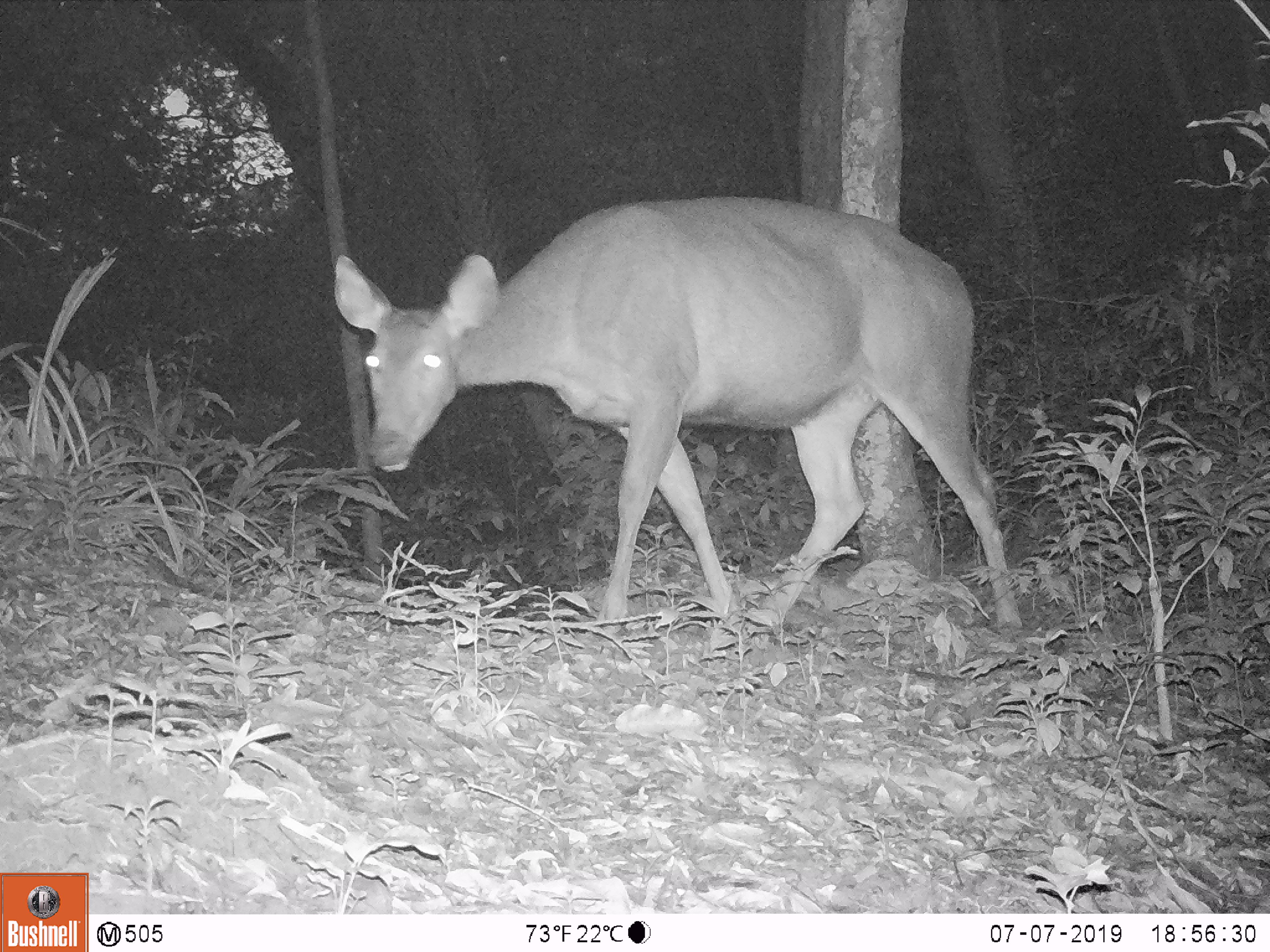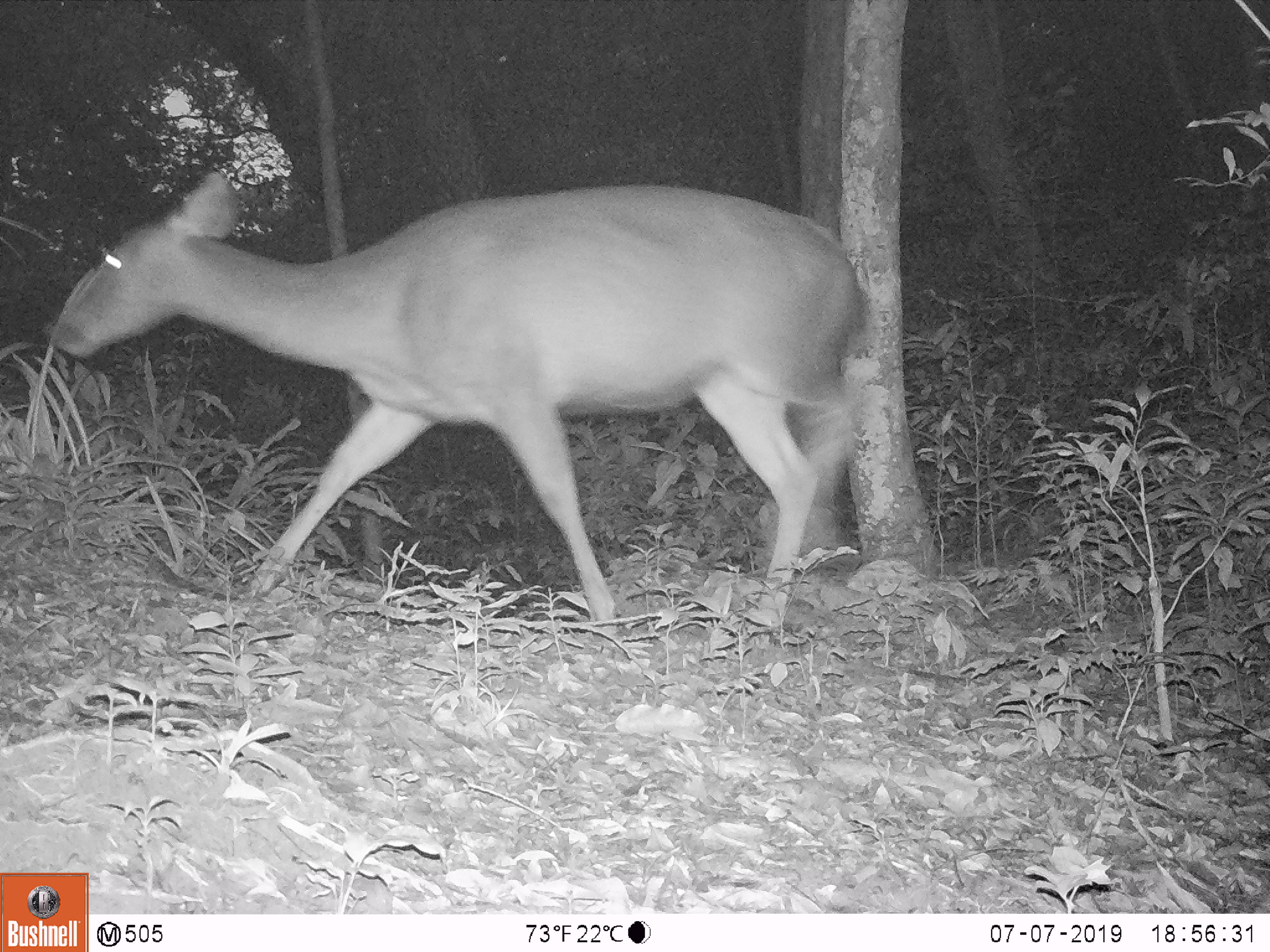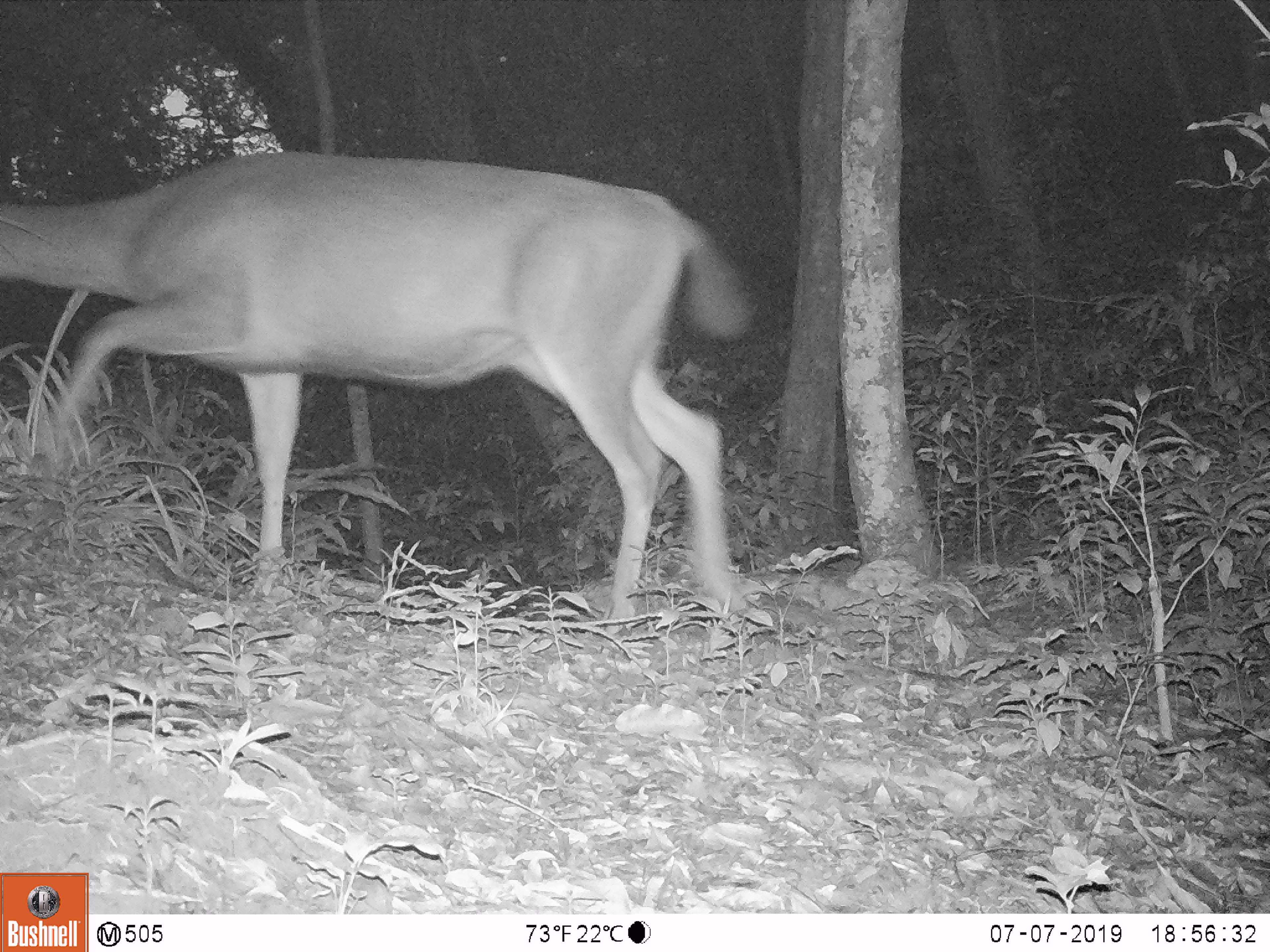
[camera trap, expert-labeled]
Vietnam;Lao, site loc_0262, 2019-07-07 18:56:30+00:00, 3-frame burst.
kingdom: Animalia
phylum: Chordata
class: Mammalia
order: Artiodactyla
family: Cervidae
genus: Rusa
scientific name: Rusa unicolor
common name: sambar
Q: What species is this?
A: Sambar (Rusa unicolor).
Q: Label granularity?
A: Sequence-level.